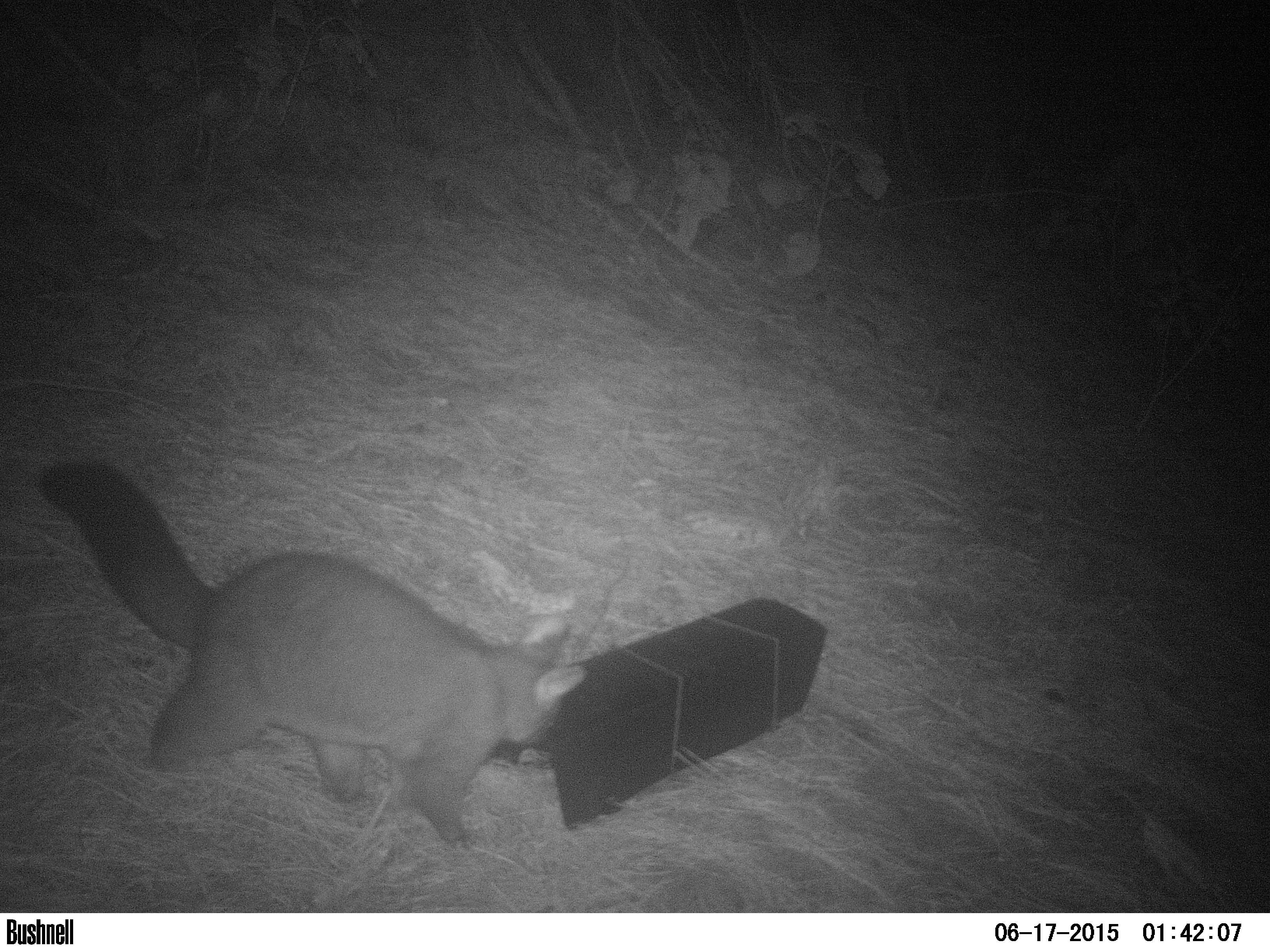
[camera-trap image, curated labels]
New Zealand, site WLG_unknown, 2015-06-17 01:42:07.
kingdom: Animalia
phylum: Chordata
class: Mammalia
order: Diprotodontia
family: Phalangeridae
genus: Trichosurus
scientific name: Trichosurus vulpecula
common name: common brushtail possum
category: possum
Possum (common brushtail possum) (Trichosurus vulpecula).